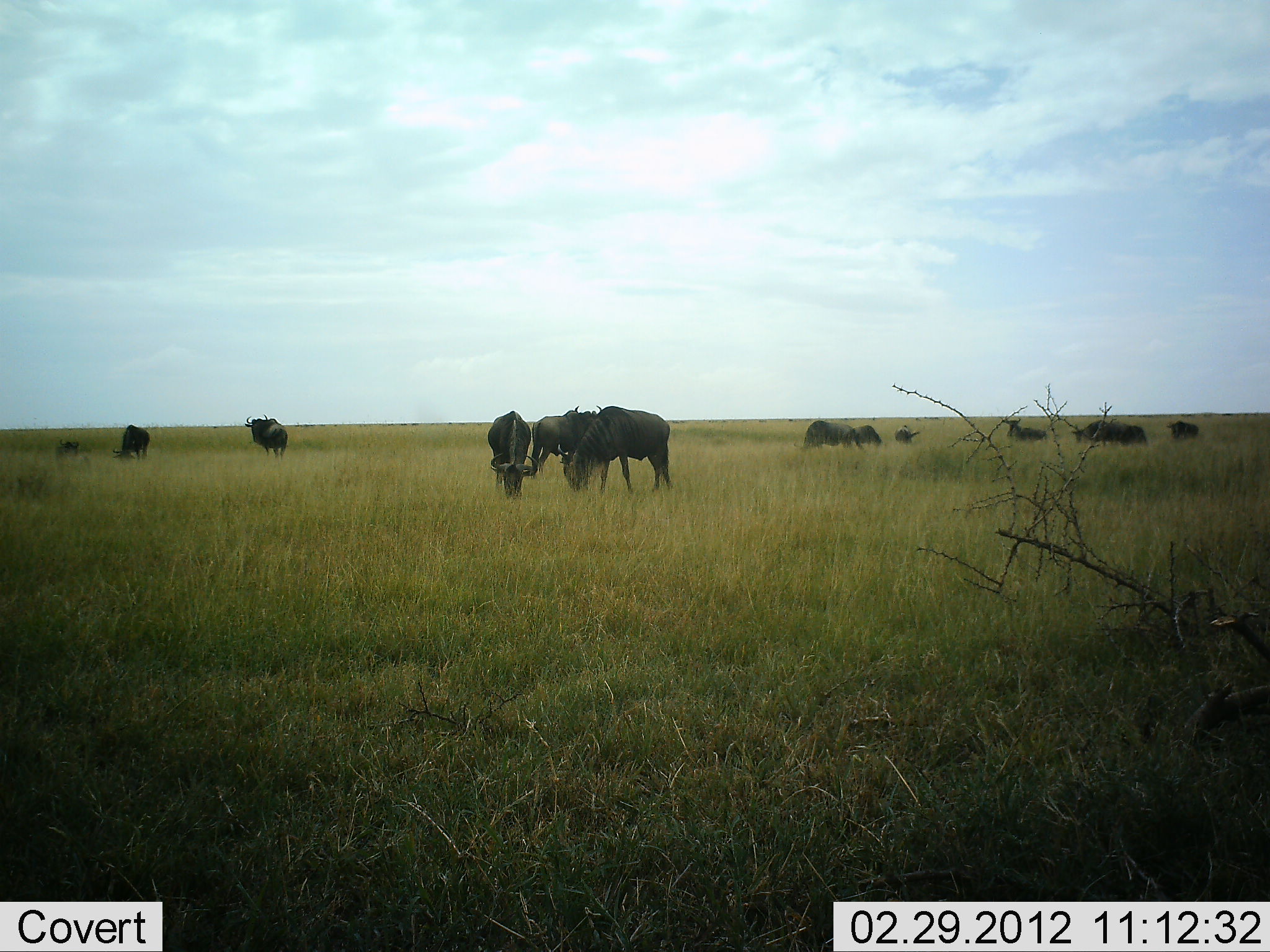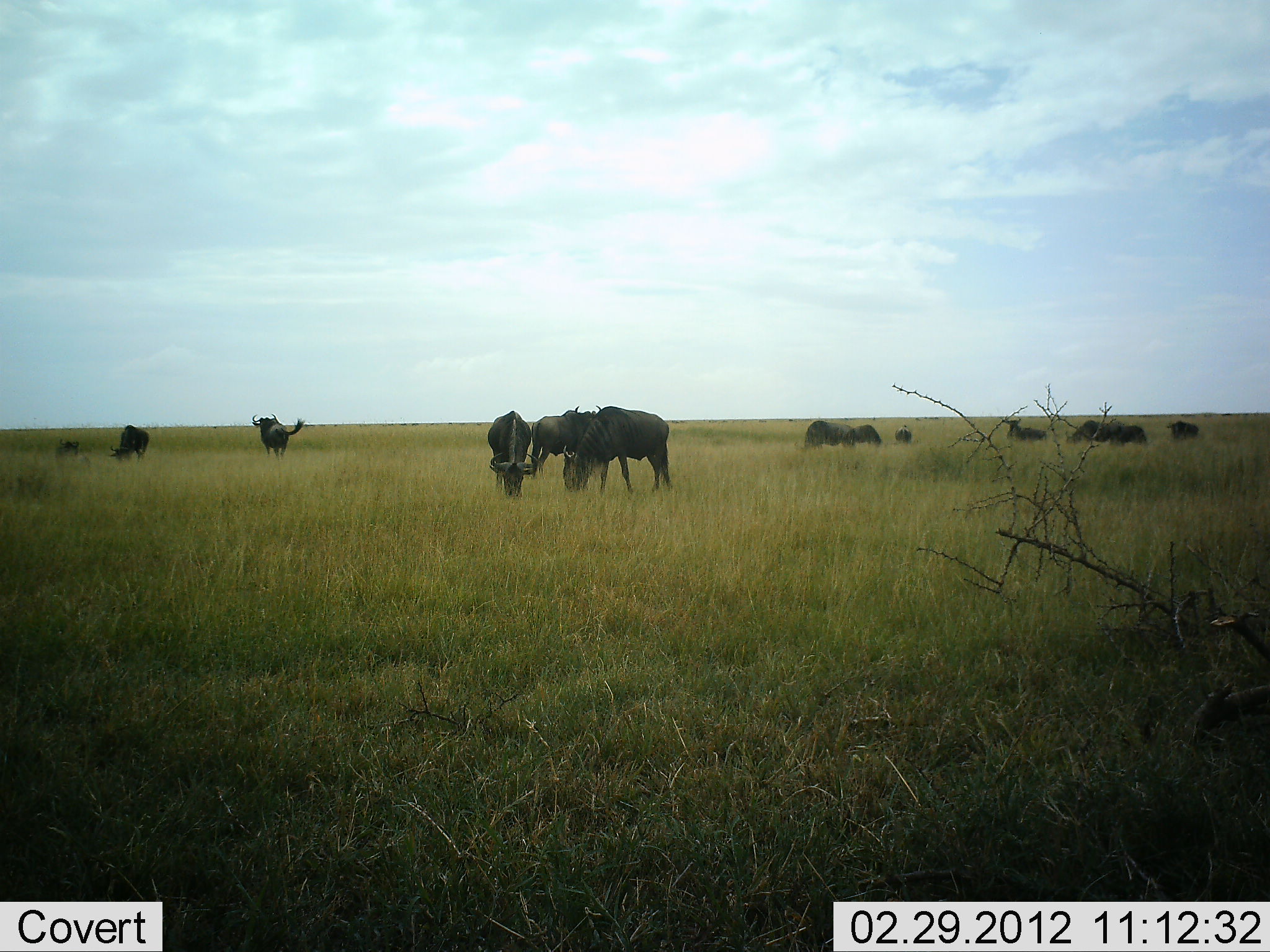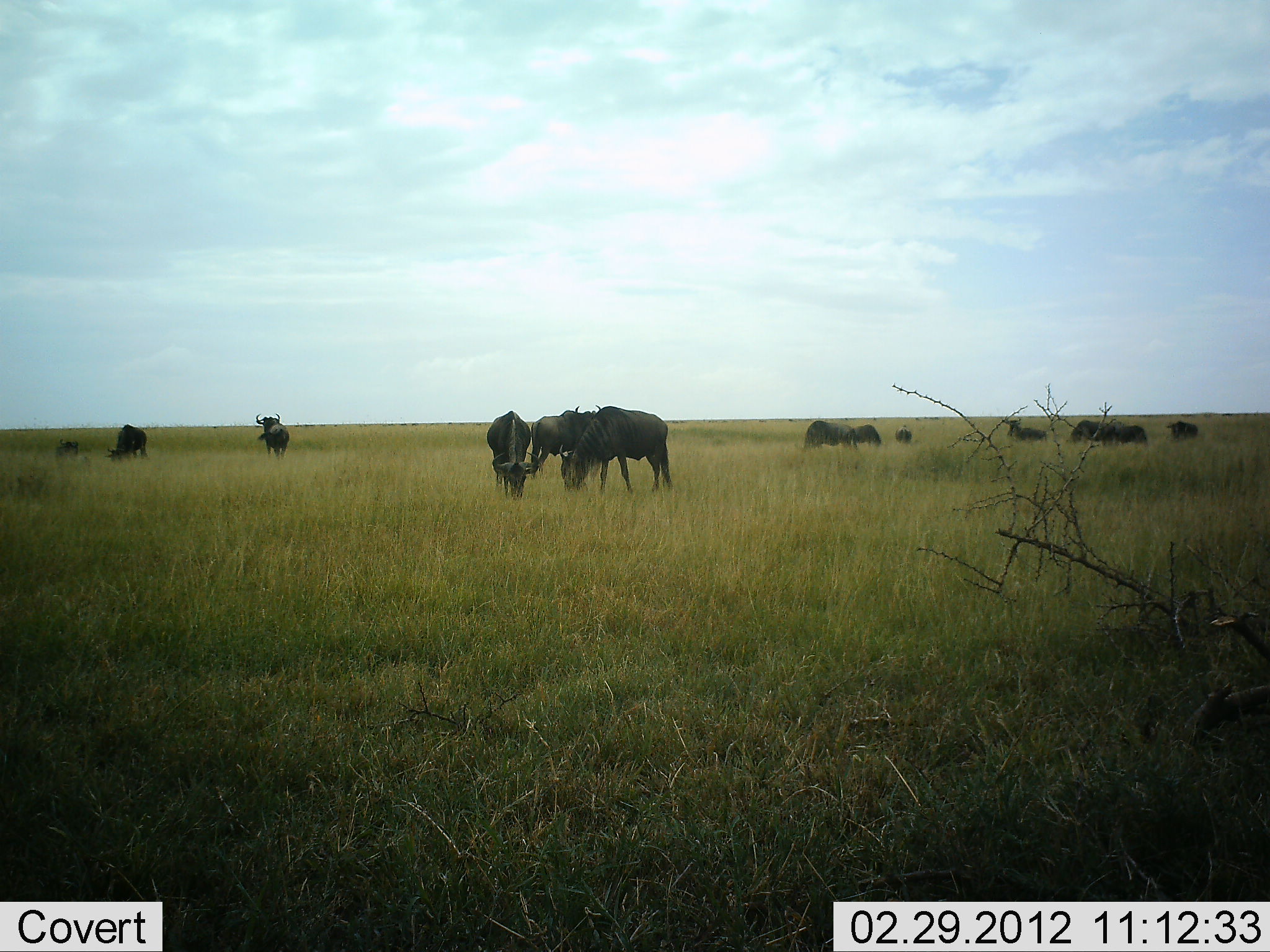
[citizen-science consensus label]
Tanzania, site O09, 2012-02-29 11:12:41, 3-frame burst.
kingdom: Animalia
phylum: Chordata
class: Mammalia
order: Artiodactyla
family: Bovidae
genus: Connochaetes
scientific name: Connochaetes taurinus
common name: blue wildebeest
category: wildebeest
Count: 11-50.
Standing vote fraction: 69%.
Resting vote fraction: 0%.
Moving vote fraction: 8%.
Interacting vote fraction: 0%.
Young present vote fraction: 0%.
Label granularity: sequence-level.